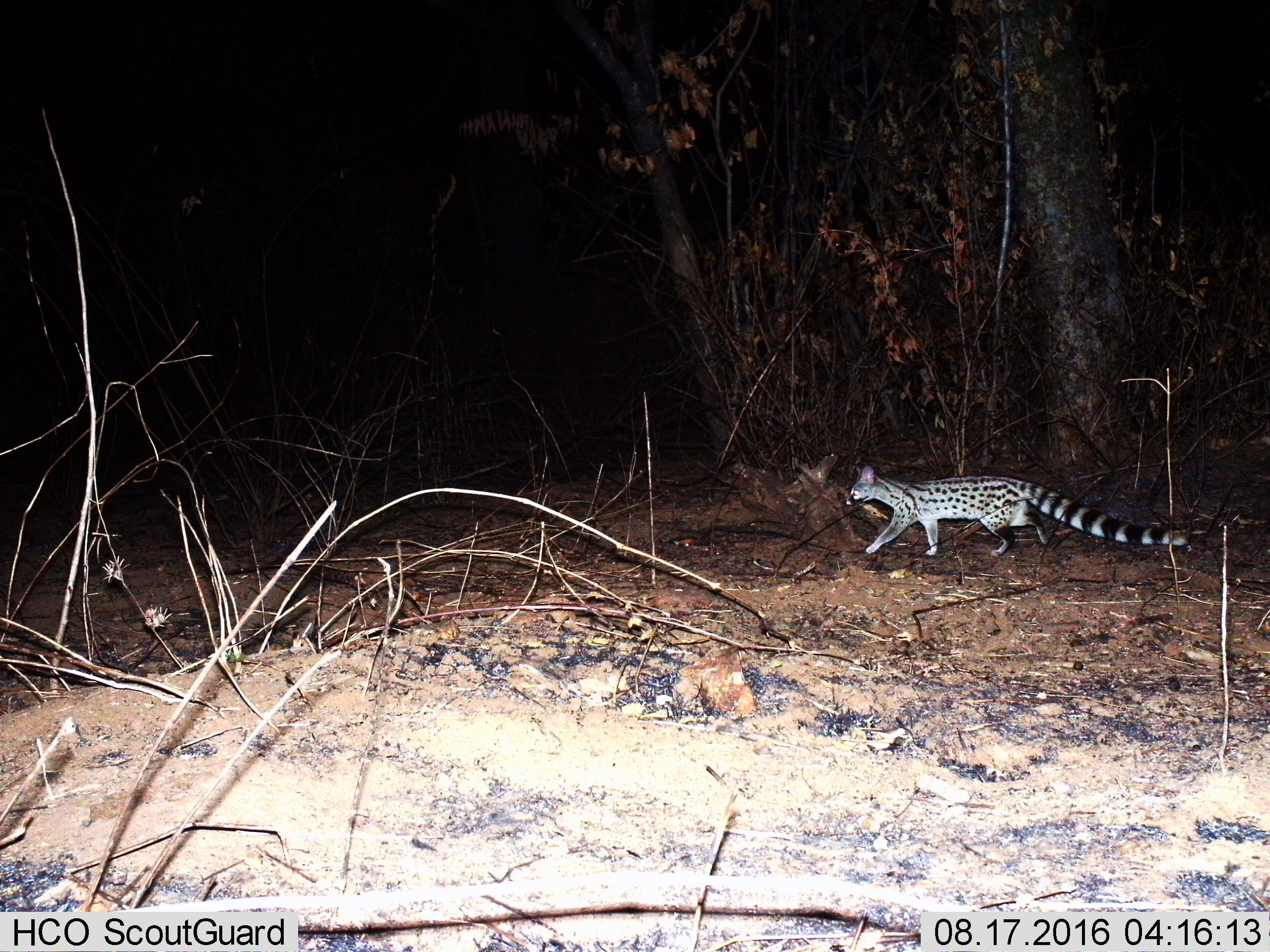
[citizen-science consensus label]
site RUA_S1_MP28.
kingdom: Animalia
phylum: Chordata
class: Mammalia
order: Carnivora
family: Viverridae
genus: Genetta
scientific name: Genetta genetta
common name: small-spotted genet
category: genetcommonsmallspotted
Genetcommonsmallspotted (small-spotted genet) (Genetta genetta), count 1. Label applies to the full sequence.